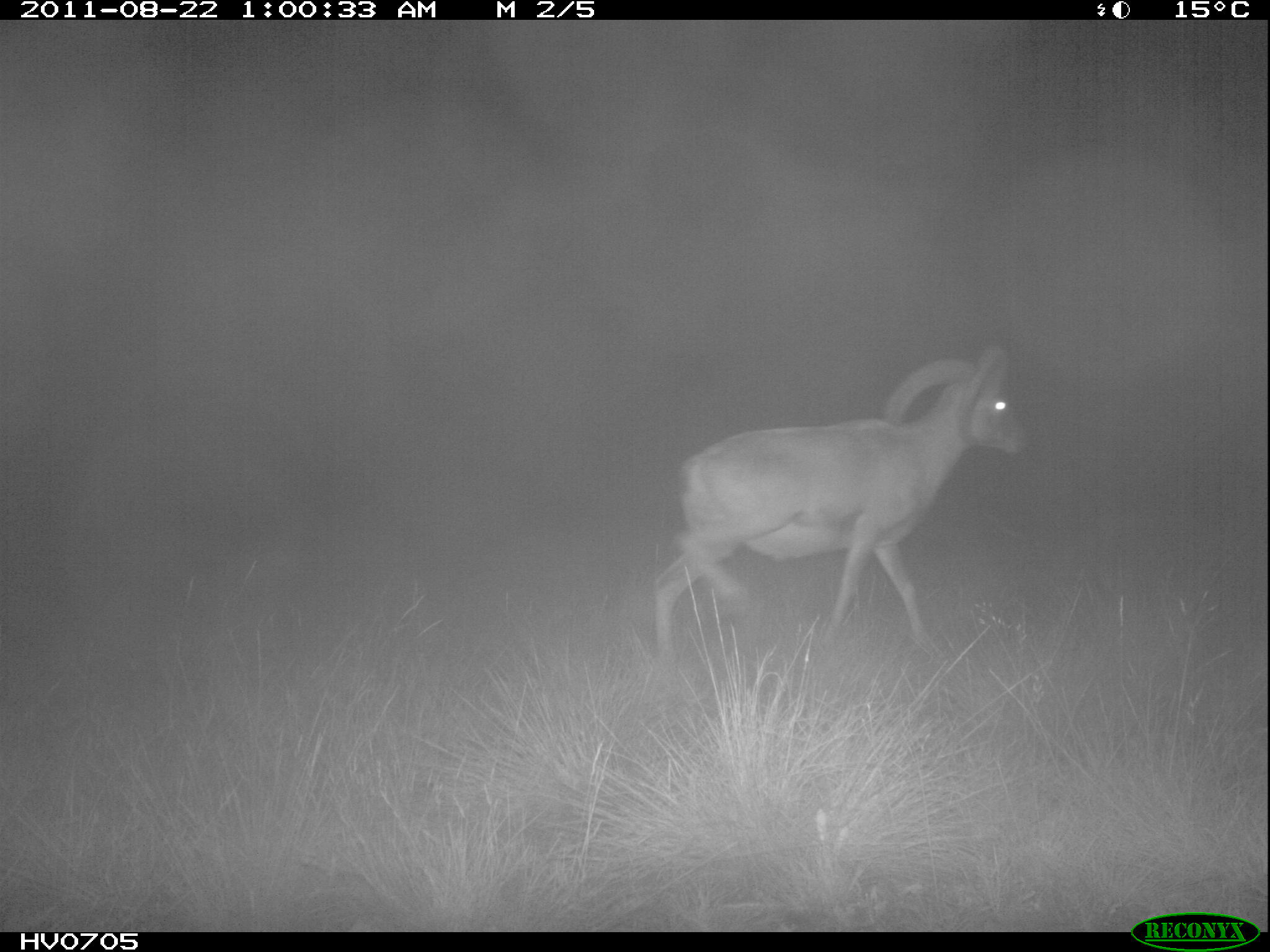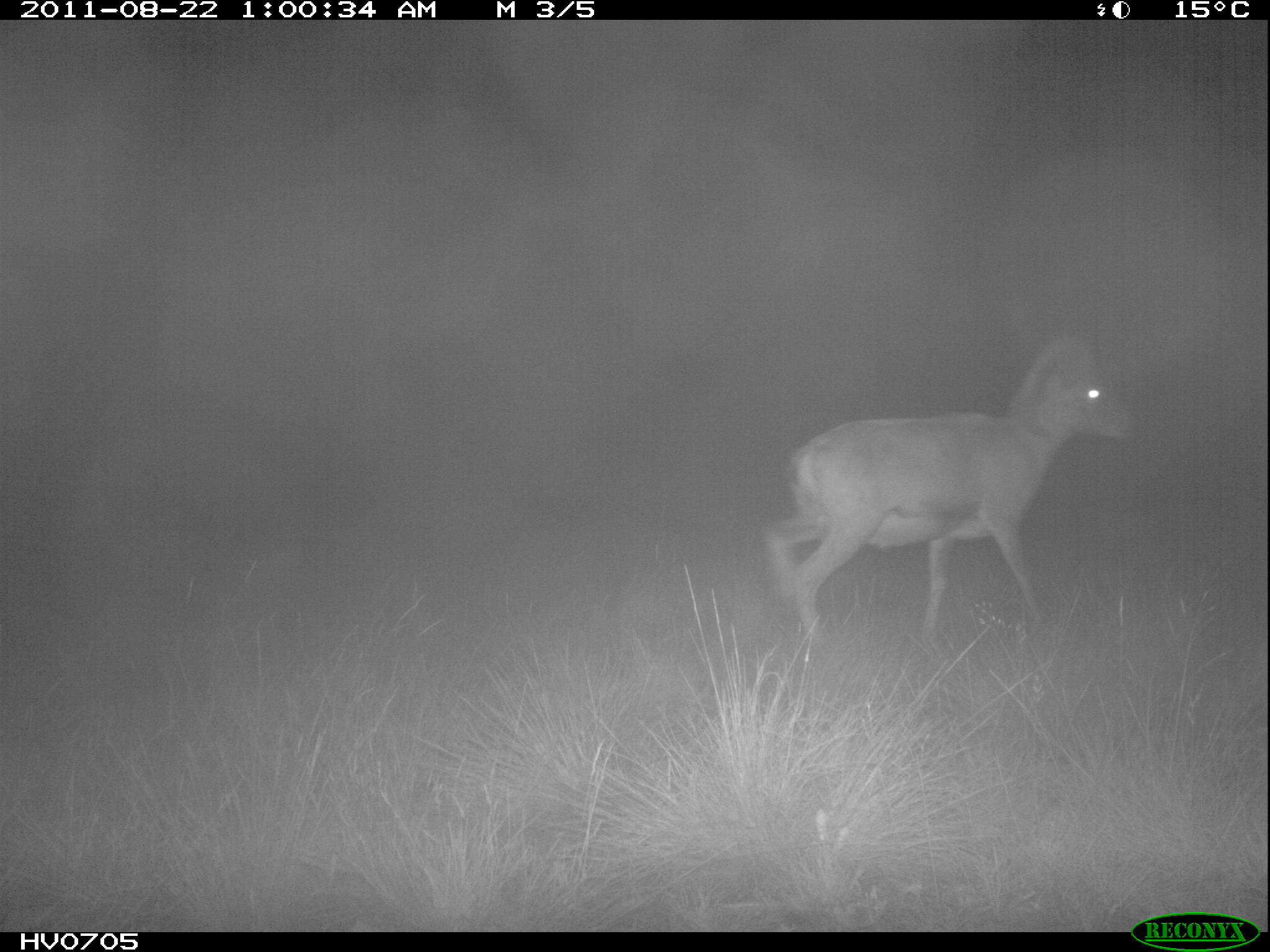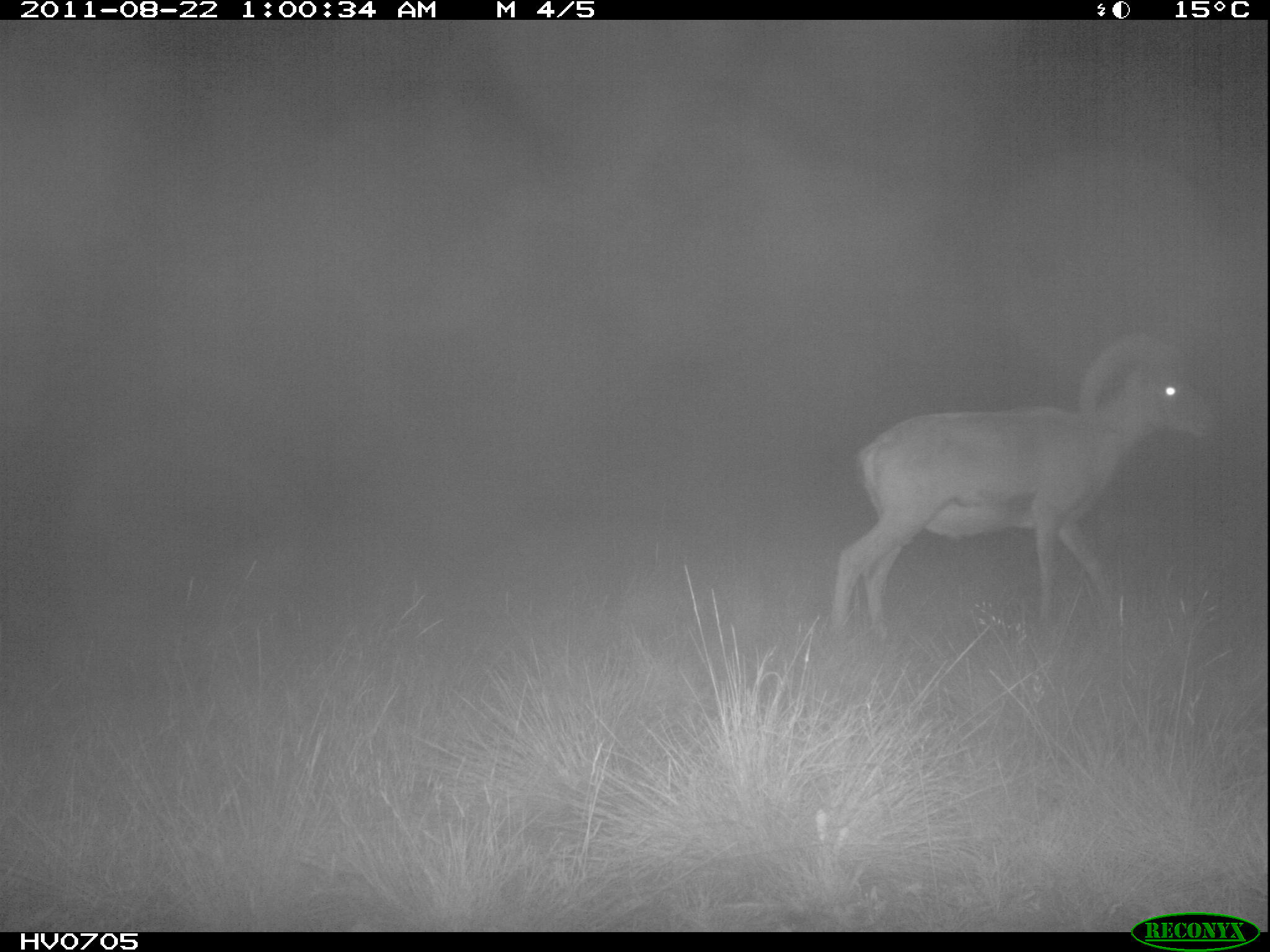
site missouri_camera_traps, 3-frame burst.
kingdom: Animalia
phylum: Chordata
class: Mammalia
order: Artiodactyla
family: Bovidae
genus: Ovis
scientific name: Ovis ammon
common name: mouflon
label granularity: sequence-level